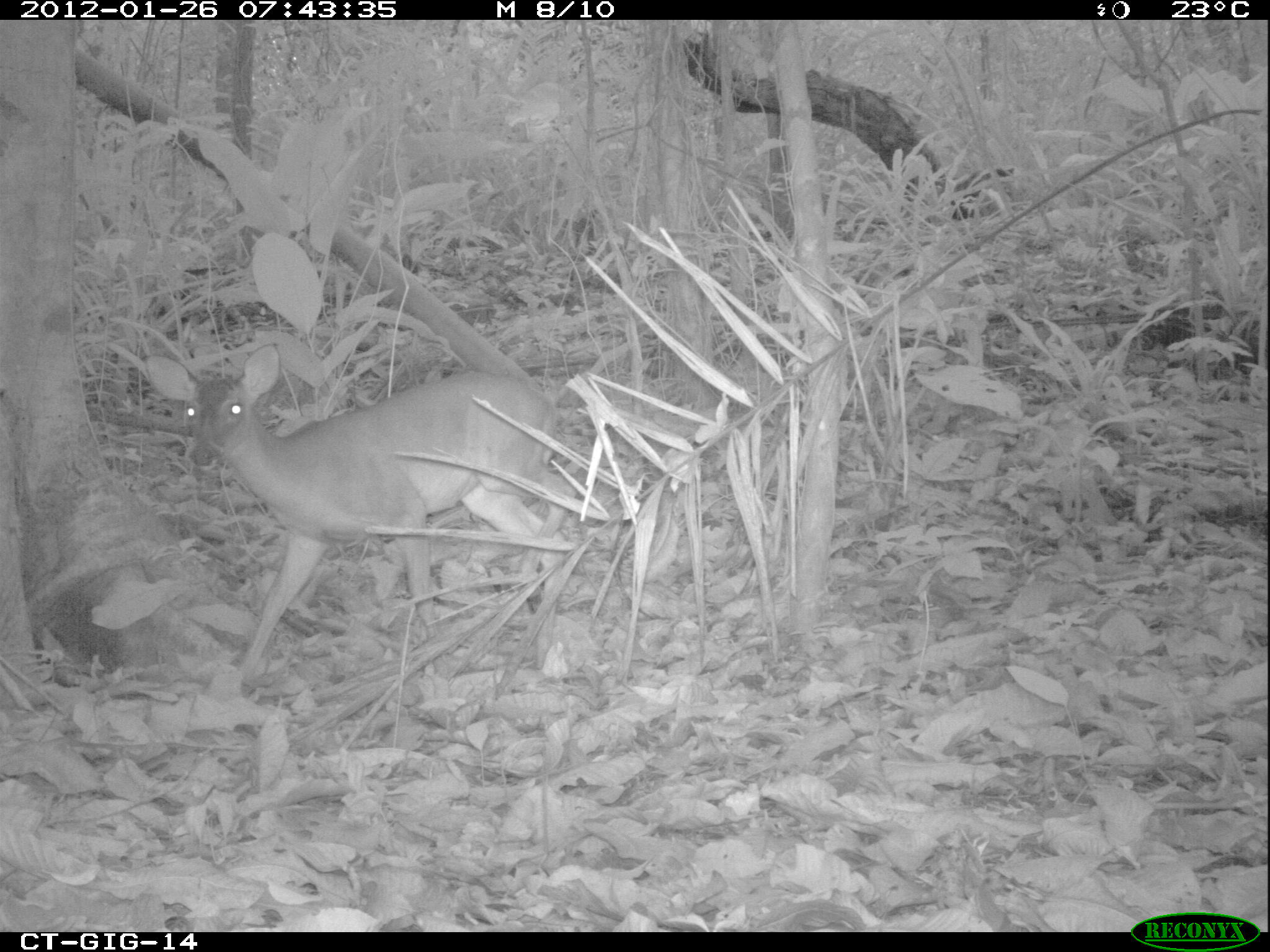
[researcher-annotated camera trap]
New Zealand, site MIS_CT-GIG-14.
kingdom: Animalia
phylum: Chordata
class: Mammalia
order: Artiodactyla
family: Cervidae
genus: Odocoileus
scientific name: Odocoileus virginianus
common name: white-tailed deer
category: white tailed deer